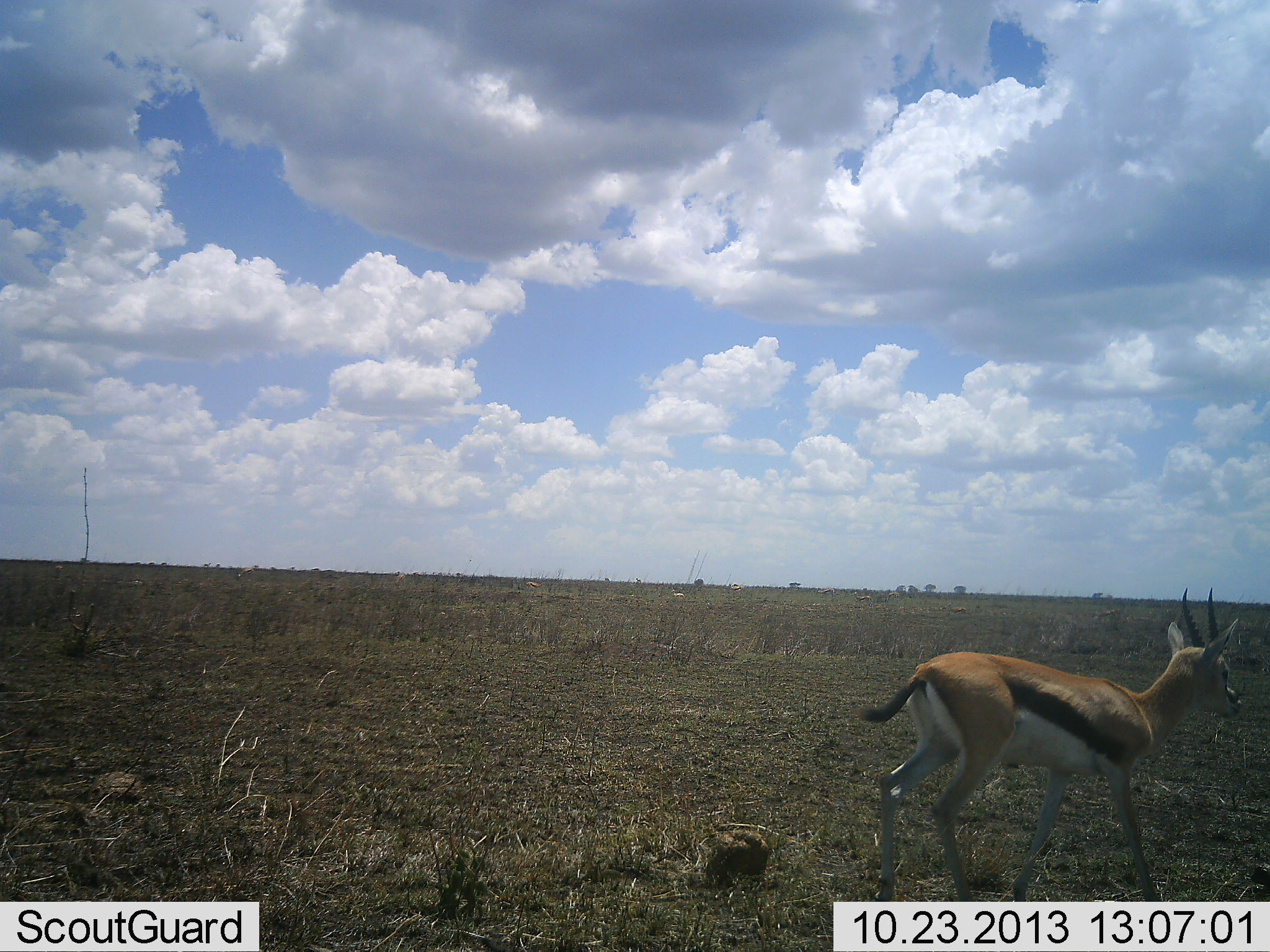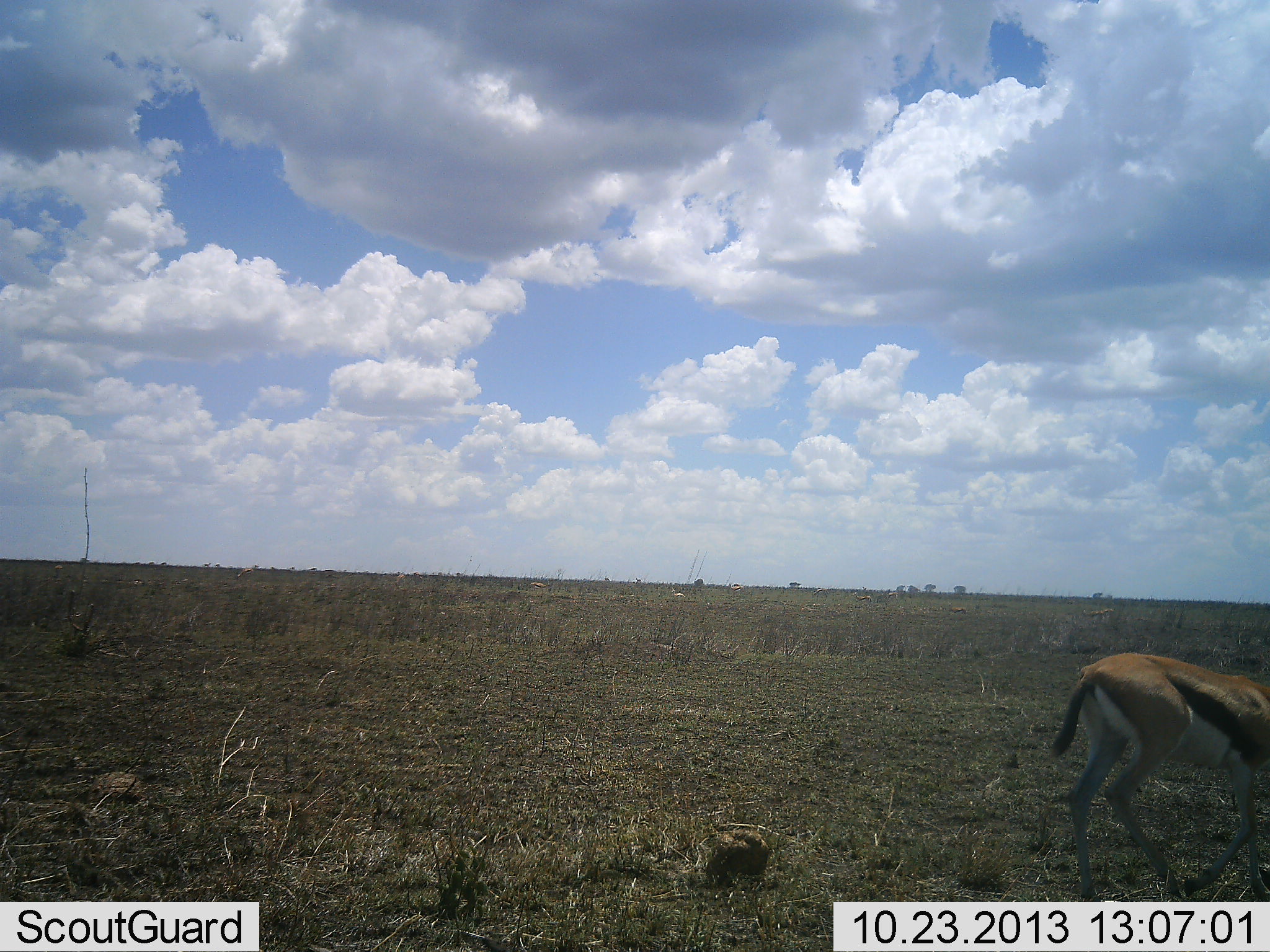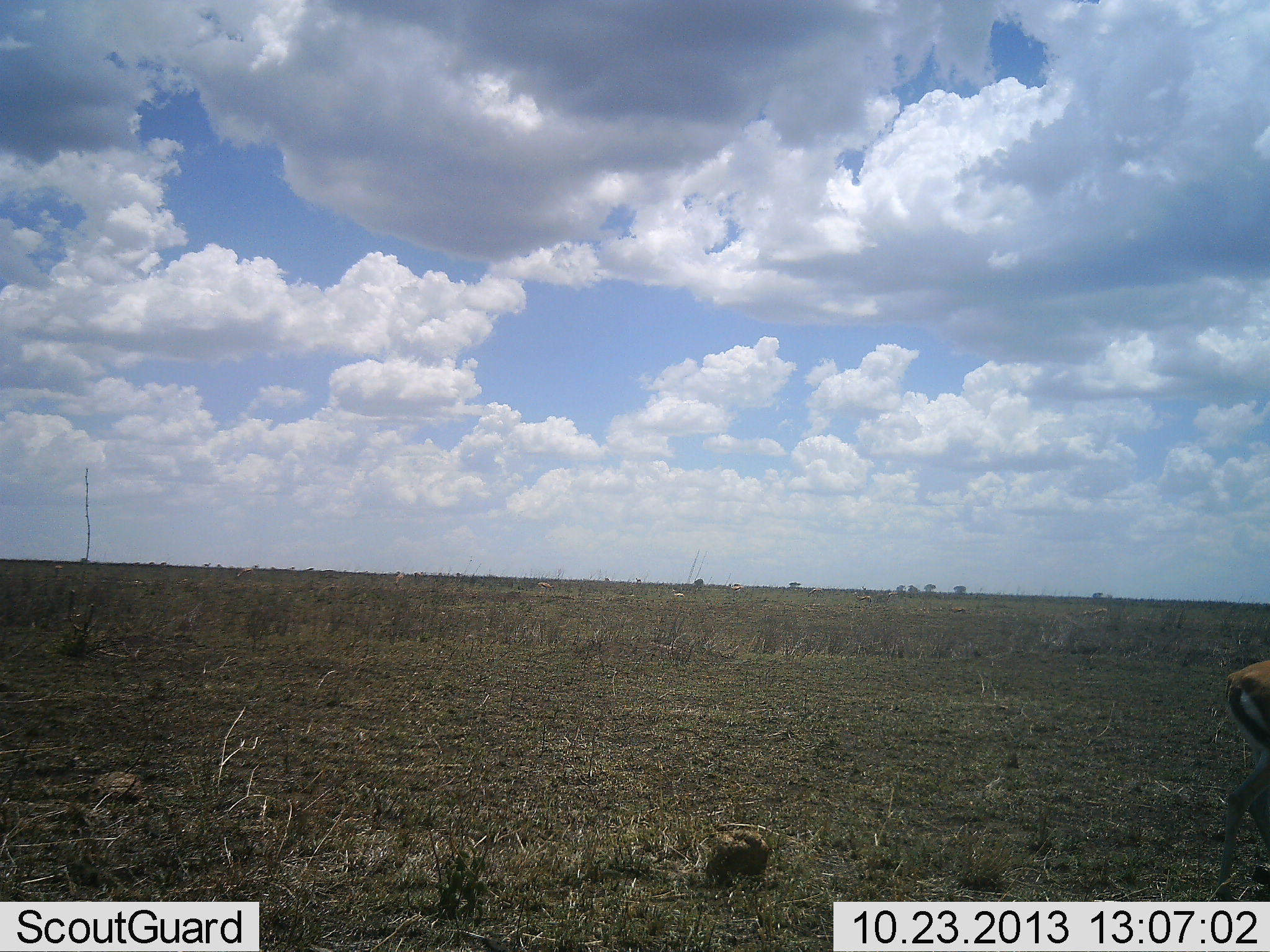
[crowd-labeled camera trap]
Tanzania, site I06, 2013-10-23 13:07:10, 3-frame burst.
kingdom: Animalia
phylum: Chordata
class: Mammalia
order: Artiodactyla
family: Bovidae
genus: Eudorcas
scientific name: Eudorcas thomsonii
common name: thomson's gazelle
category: gazellethomsons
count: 1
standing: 8%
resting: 0%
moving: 84%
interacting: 0%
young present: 0%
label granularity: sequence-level